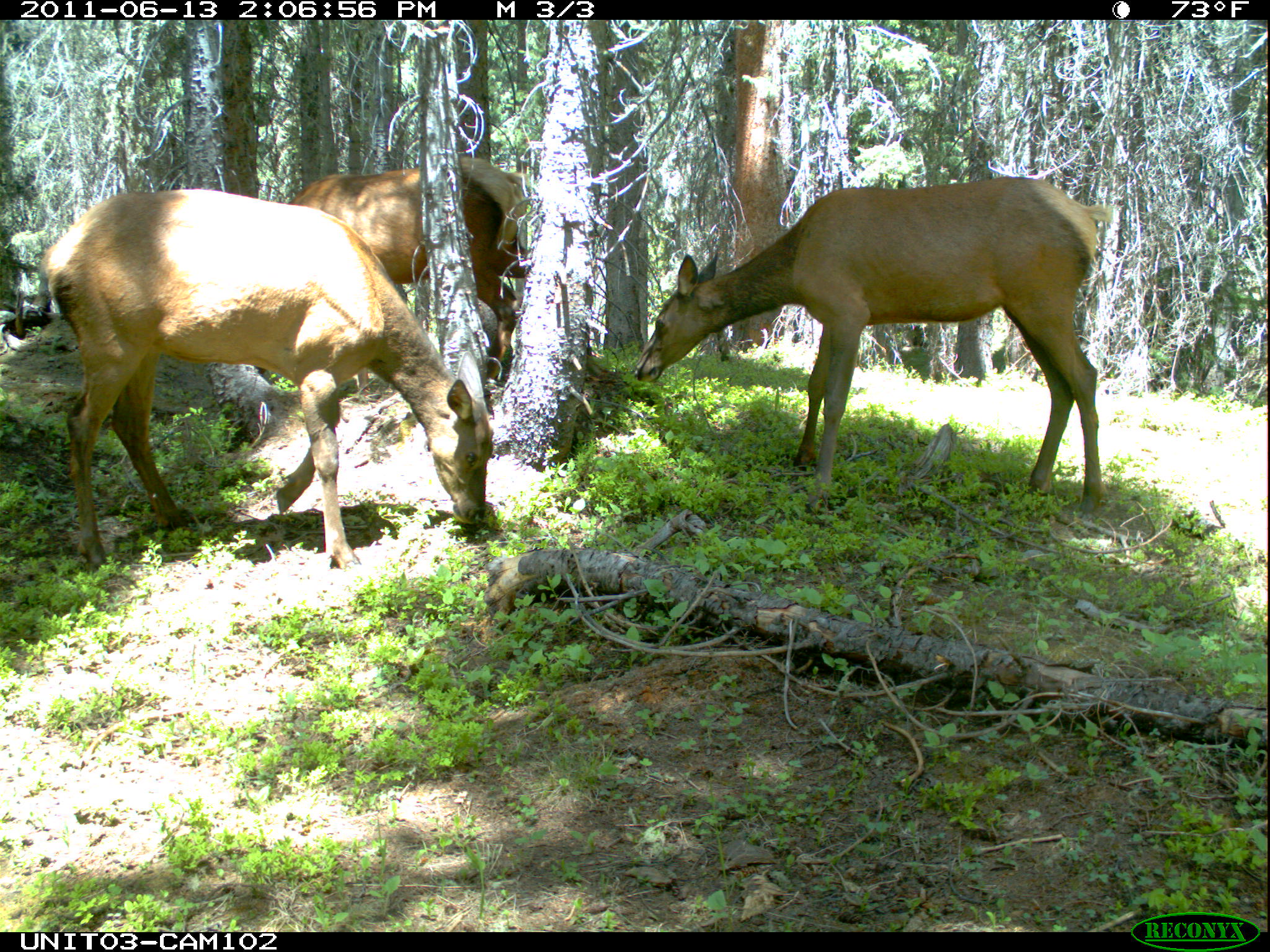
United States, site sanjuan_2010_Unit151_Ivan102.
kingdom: Animalia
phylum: Chordata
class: Mammalia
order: Artiodactyla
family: Cervidae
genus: Cervus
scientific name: Cervus elaphus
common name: red deer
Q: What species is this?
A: Cervus elaphus (red deer).